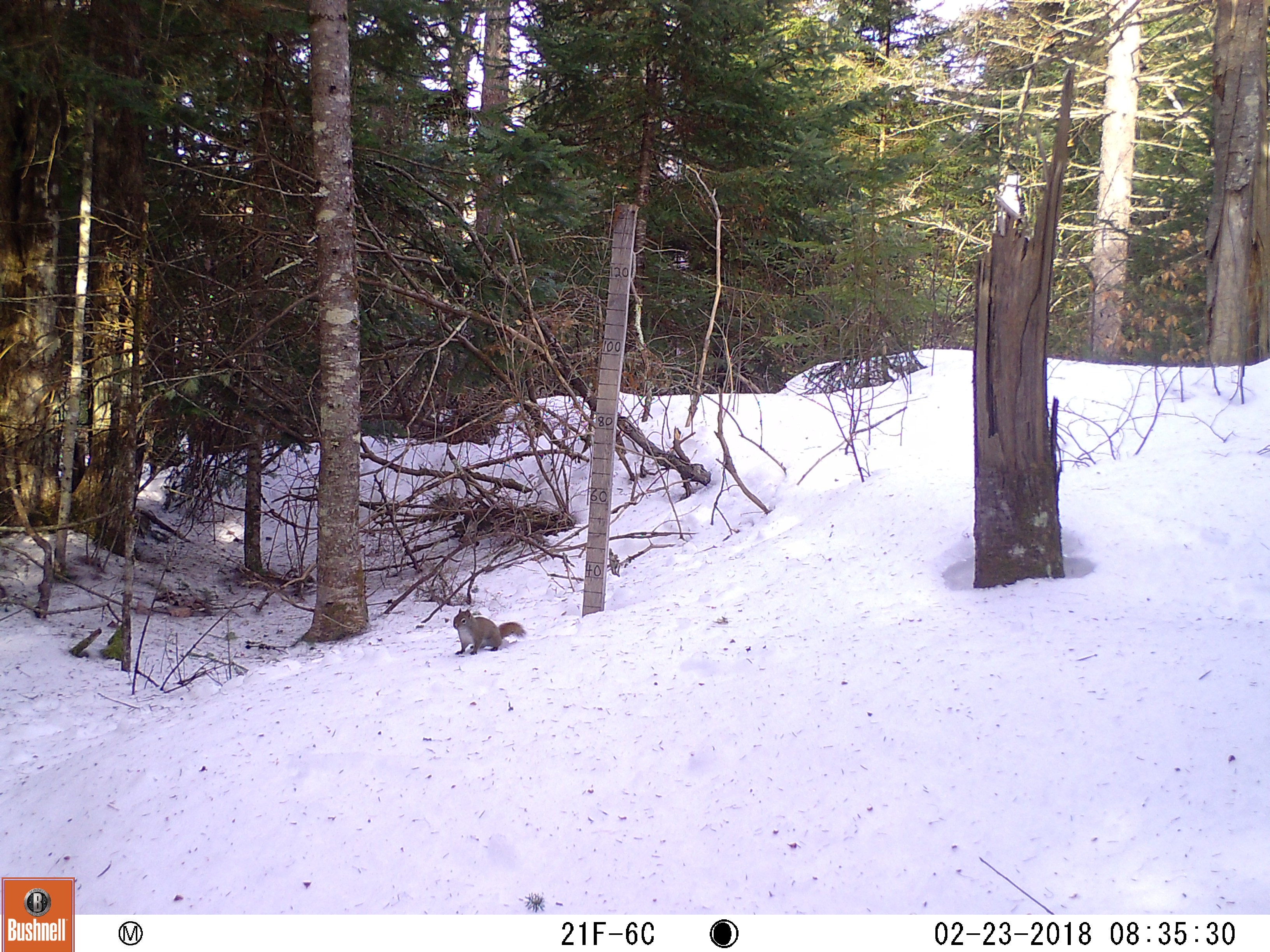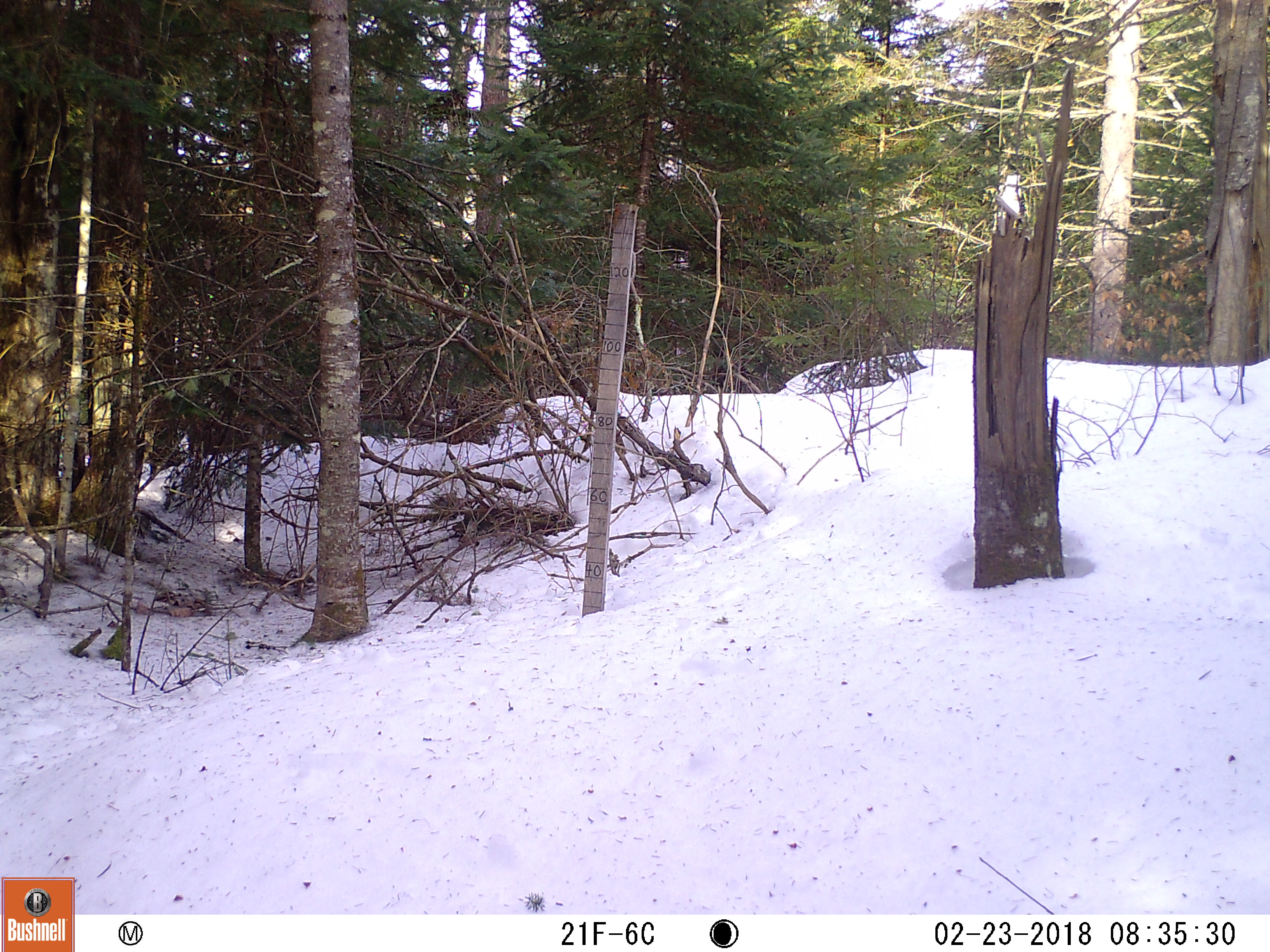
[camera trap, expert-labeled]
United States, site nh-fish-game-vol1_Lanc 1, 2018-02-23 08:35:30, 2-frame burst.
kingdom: Animalia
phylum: Chordata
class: Mammalia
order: Rodentia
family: Sciuridae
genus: Tamiasciurus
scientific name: Tamiasciurus hudsonicus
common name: red squirrel